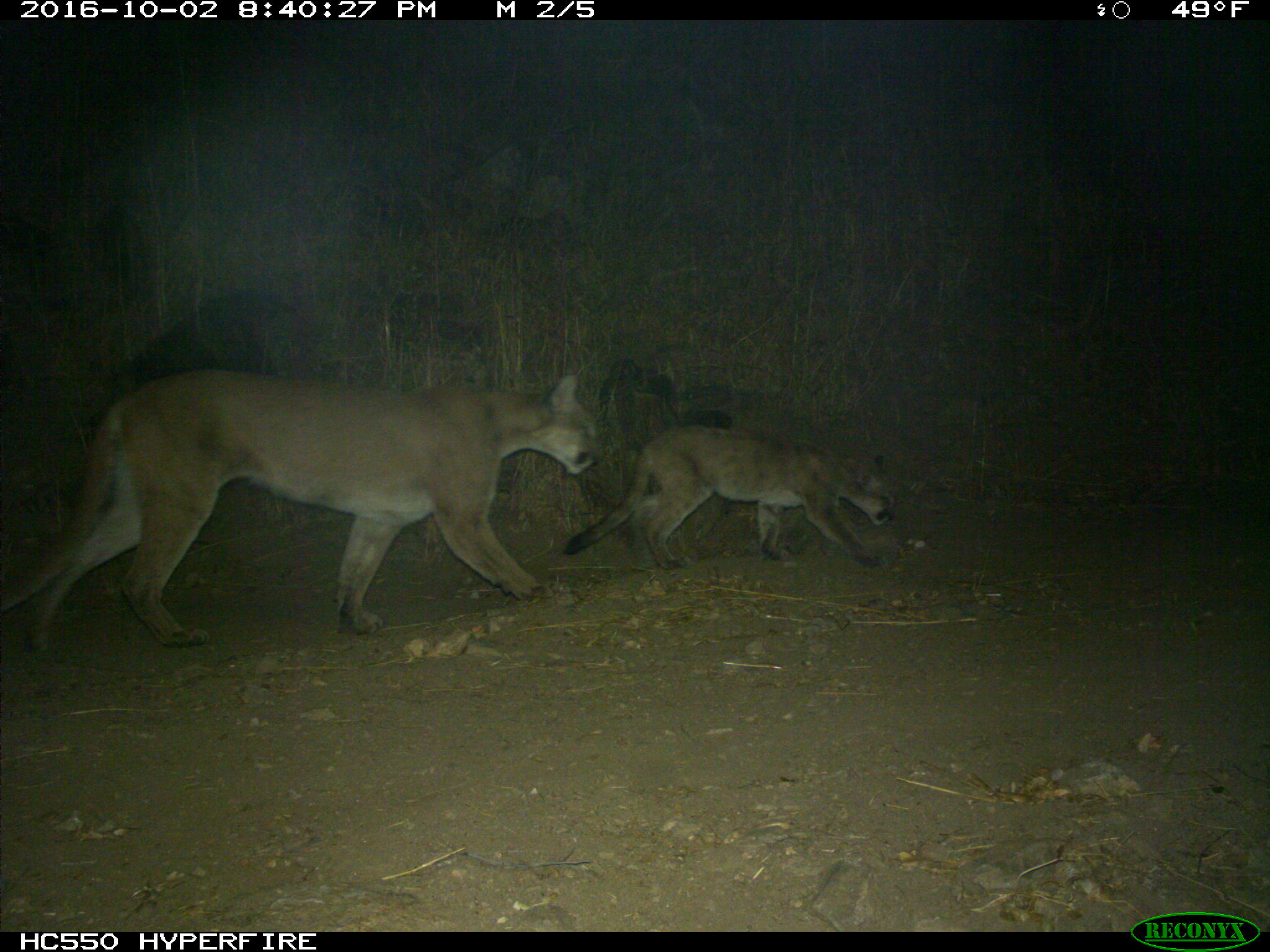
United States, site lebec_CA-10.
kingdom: Animalia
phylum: Chordata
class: Mammalia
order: Carnivora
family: Felidae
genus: Puma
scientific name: Puma concolor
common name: mountain lion